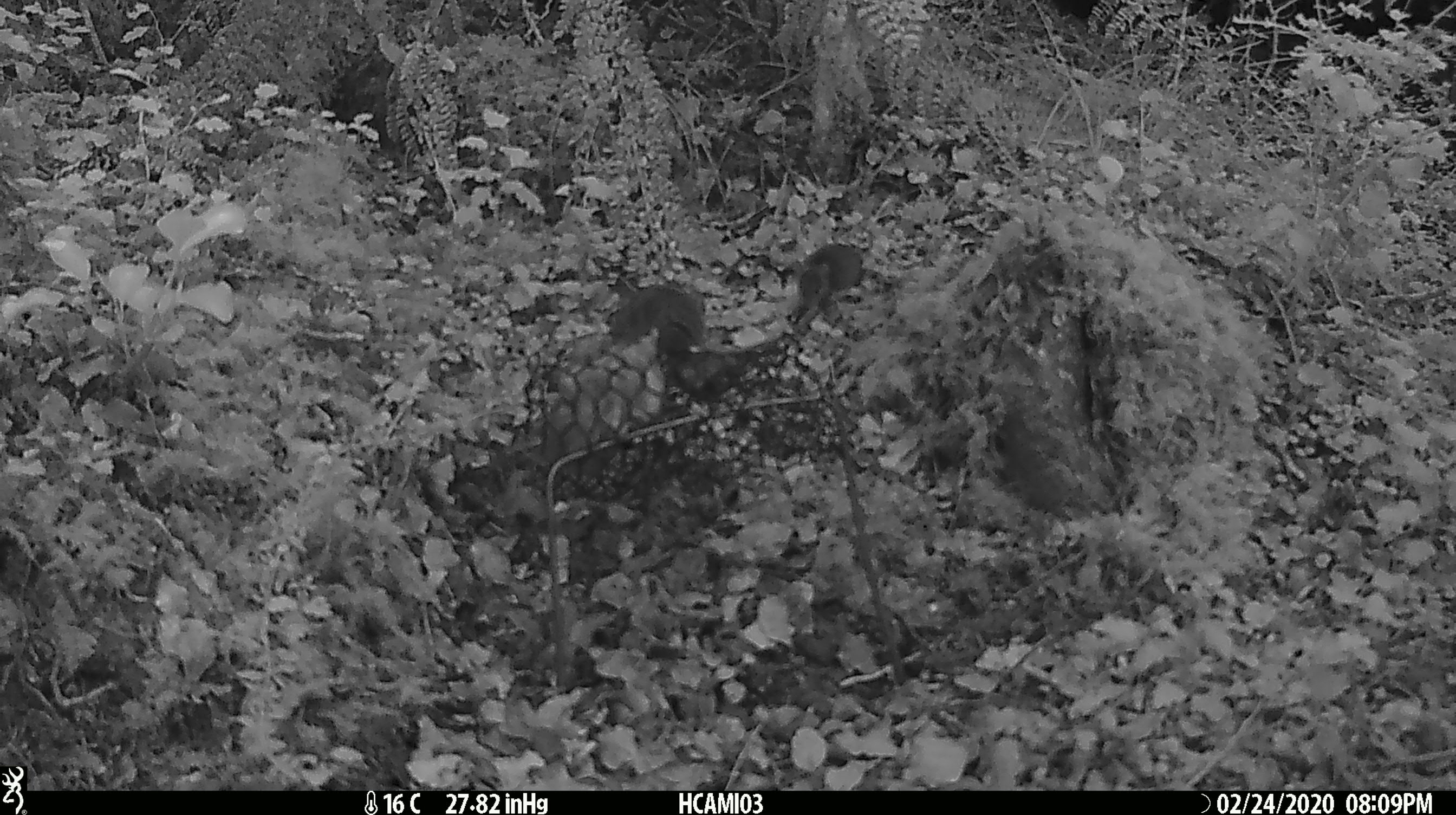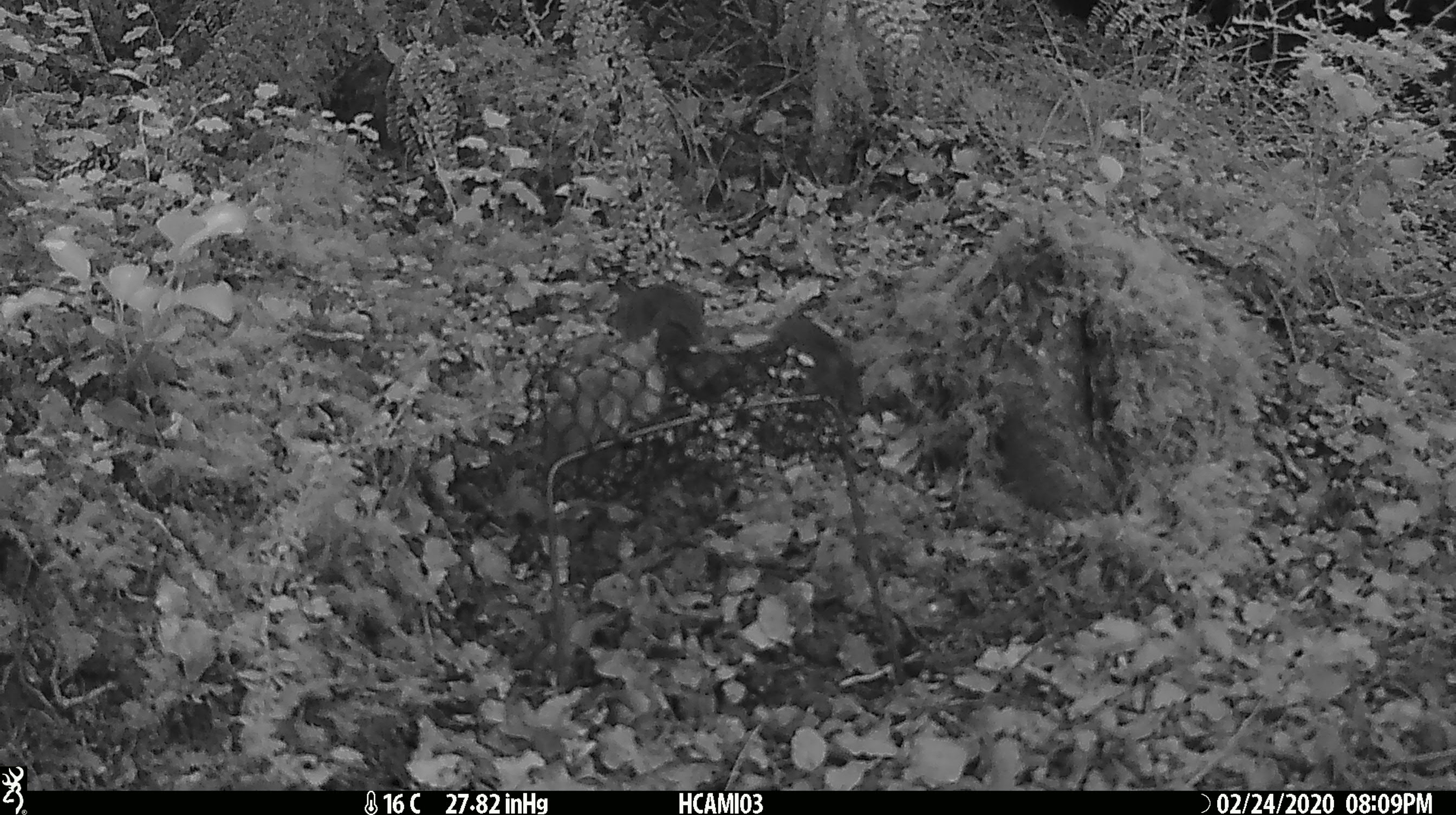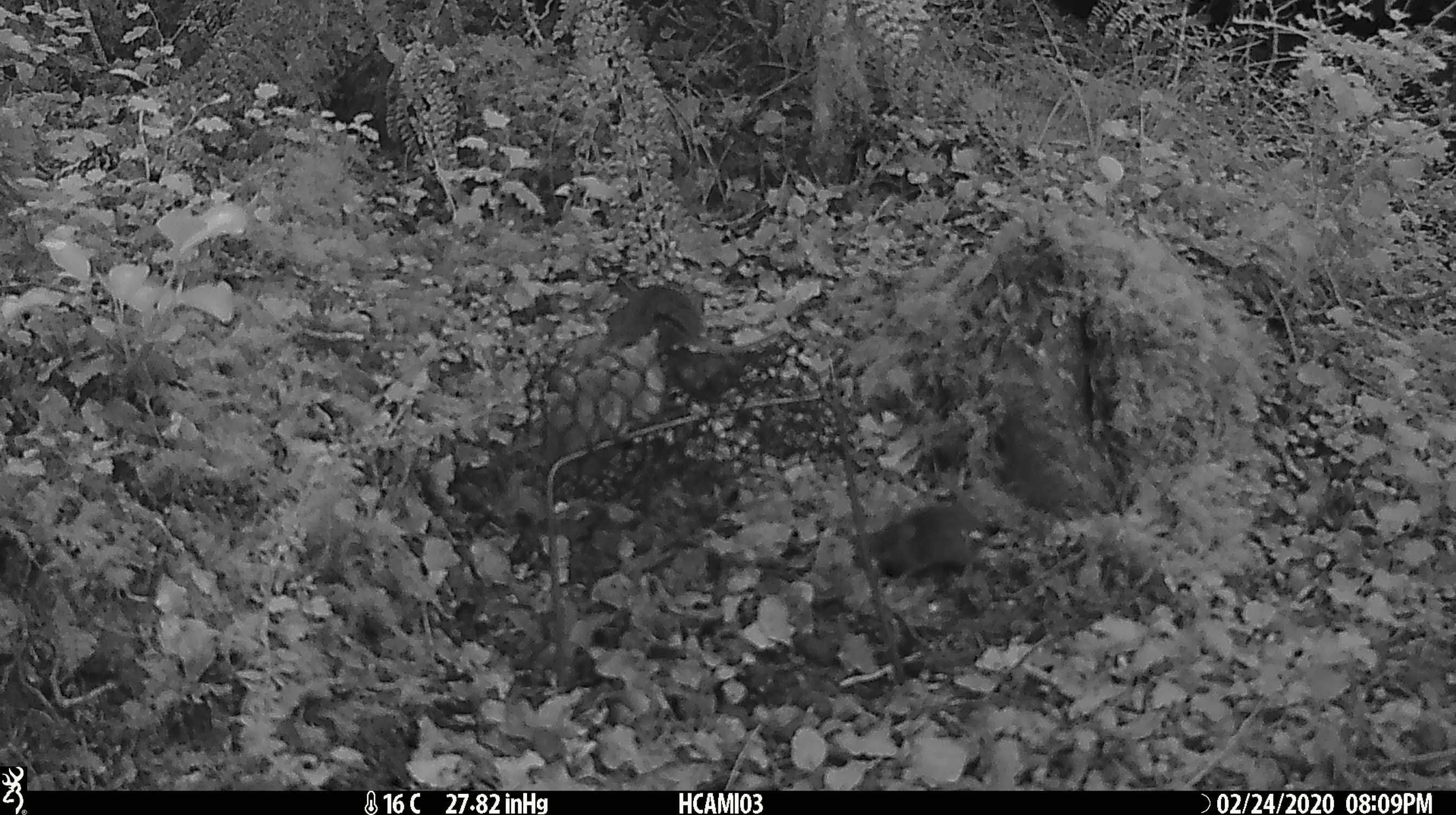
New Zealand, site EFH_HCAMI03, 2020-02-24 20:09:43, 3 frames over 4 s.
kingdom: Animalia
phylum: Chordata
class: Mammalia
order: Rodentia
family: Muridae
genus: Mus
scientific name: Mus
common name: mouse